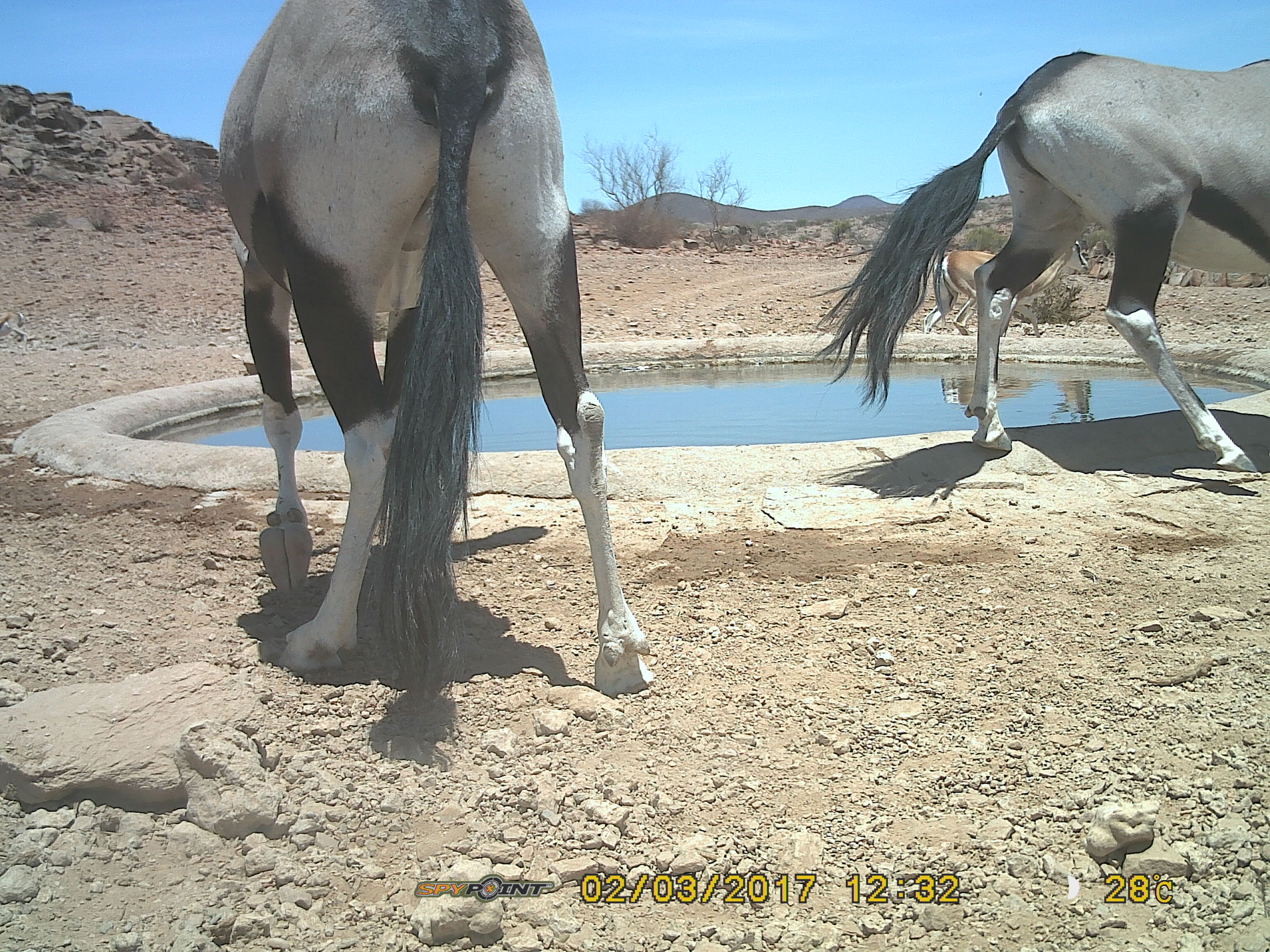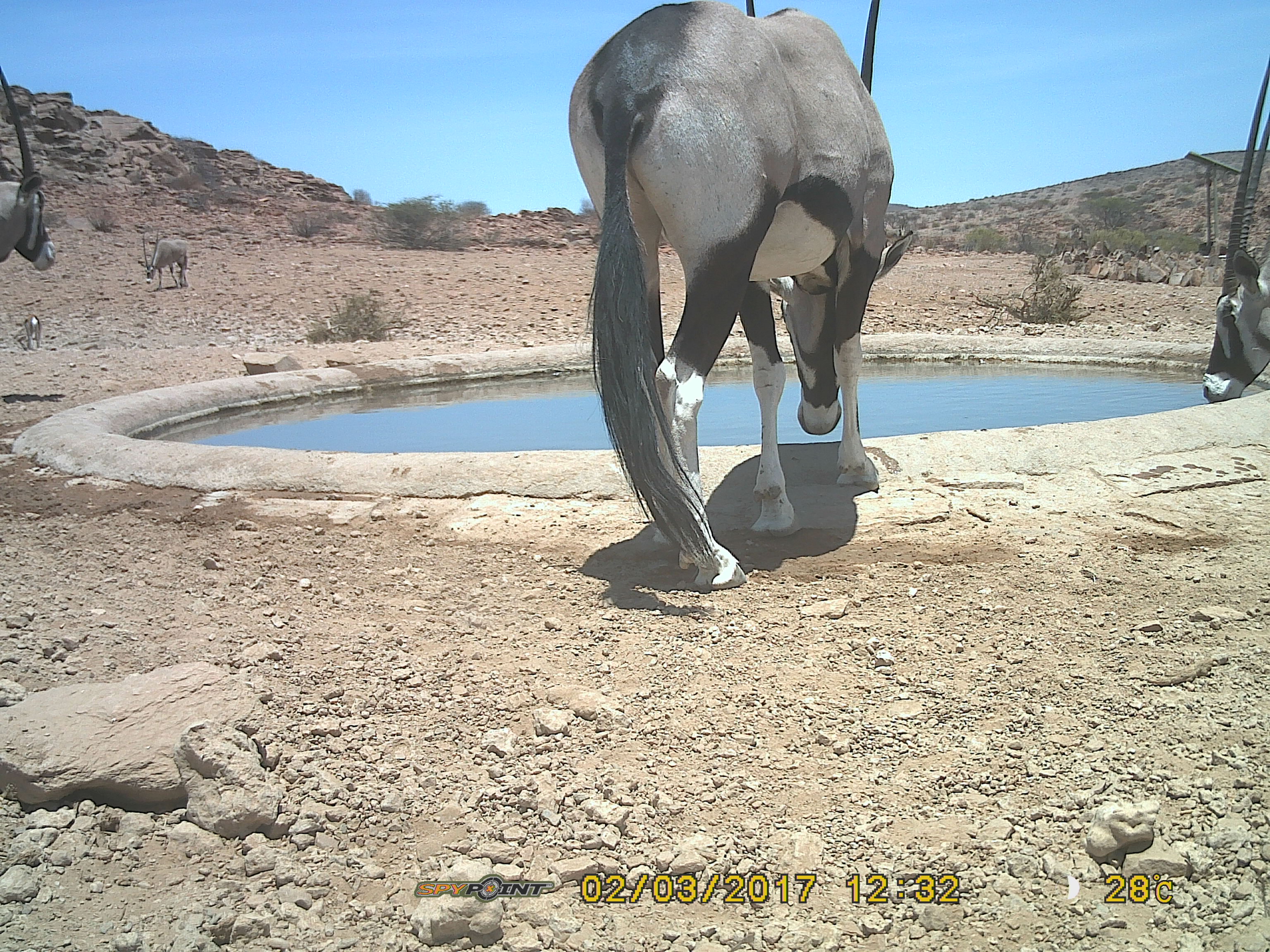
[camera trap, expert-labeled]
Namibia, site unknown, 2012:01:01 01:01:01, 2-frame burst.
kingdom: Animalia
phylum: Chordata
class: Mammalia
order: Artiodactyla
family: Bovidae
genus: Oryx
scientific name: Oryx gazella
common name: gemsbok